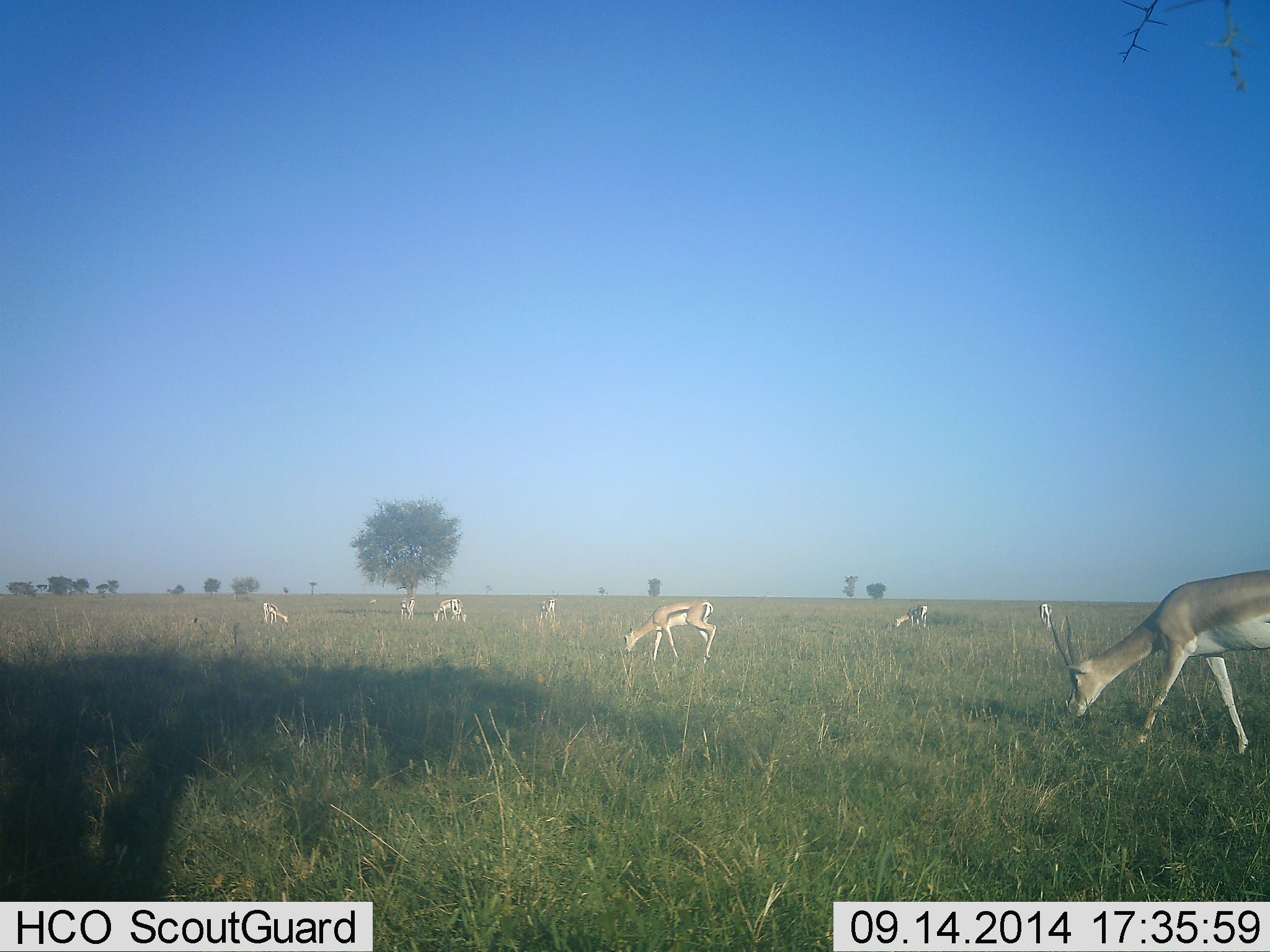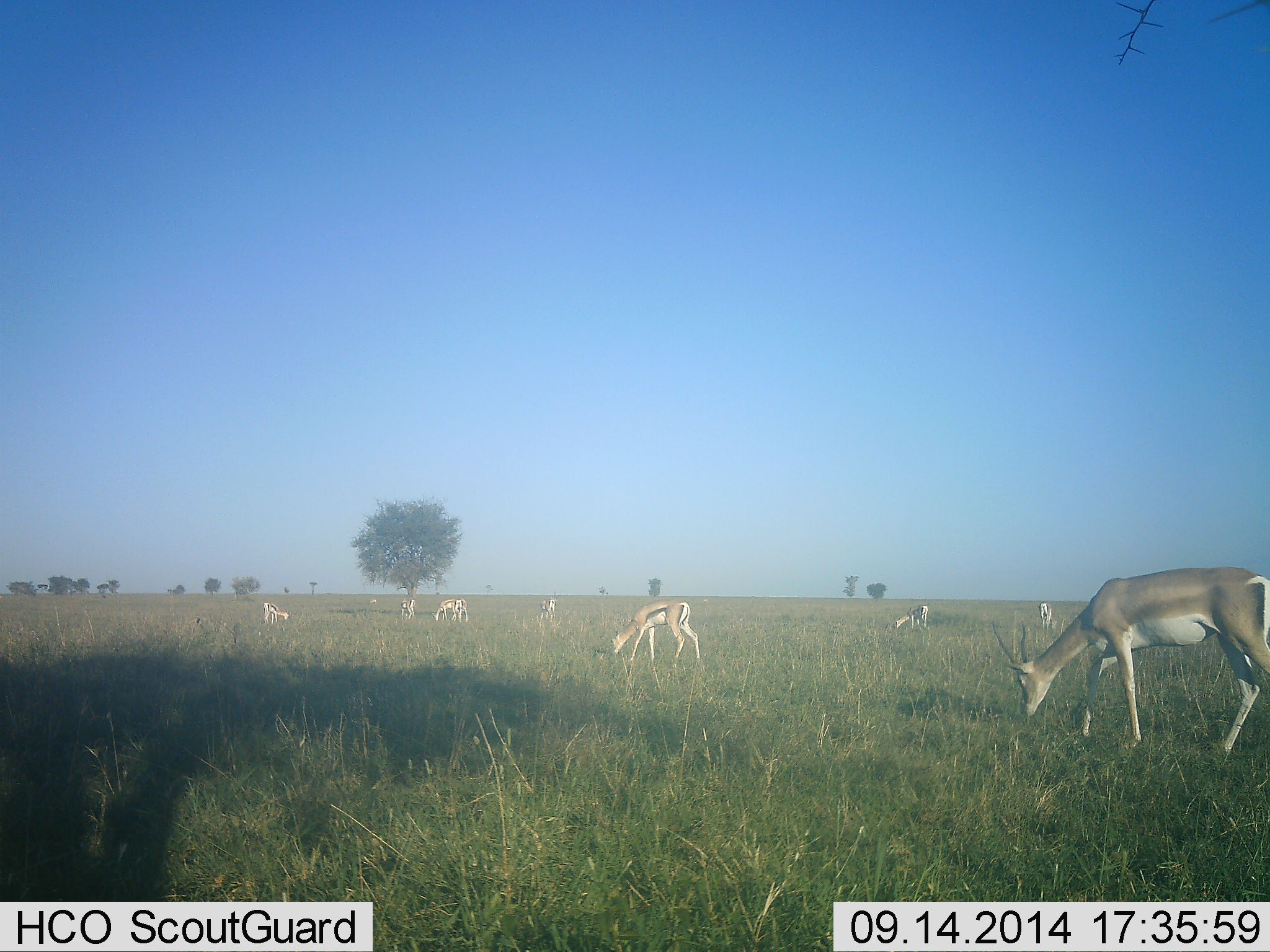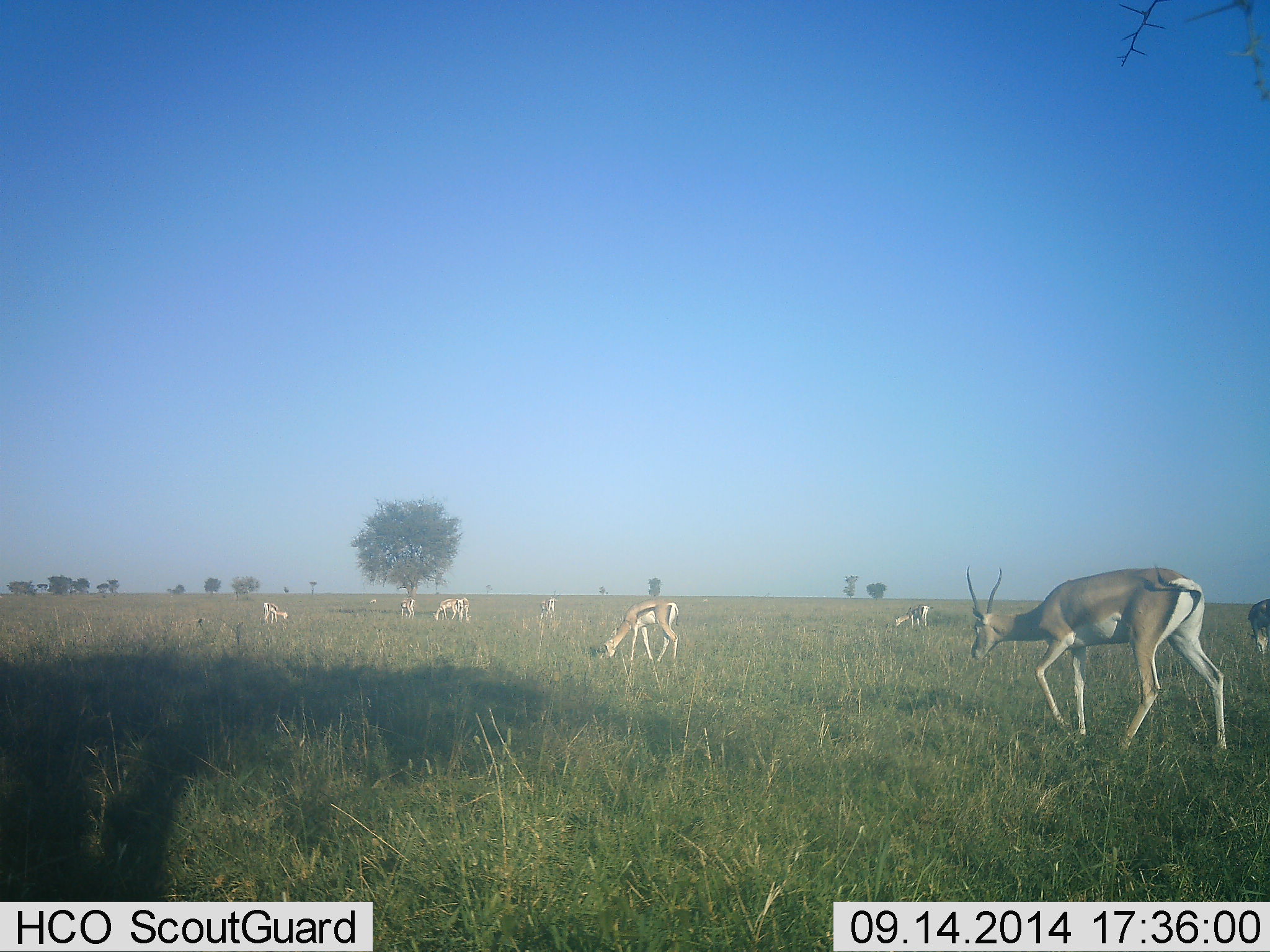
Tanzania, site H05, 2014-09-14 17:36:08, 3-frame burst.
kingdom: Animalia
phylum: Chordata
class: Mammalia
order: Artiodactyla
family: Bovidae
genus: Nanger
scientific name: Nanger granti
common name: grant's gazelle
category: gazellegrants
Gazellegrants (grant's gazelle) (Nanger granti), count 4. Behavior (volunteer vote fractions): standing 18%, resting 0%, moving 41%, interacting 0%. Young present (vote fraction): 0%. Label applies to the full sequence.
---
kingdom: Animalia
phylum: Chordata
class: Mammalia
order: Artiodactyla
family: Bovidae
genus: Eudorcas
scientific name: Eudorcas thomsonii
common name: thomson's gazelle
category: gazellethomsons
Gazellethomsons (thomson's gazelle) (Eudorcas thomsonii), count 7. Behavior (volunteer vote fractions): standing 25%, resting 0%, moving 25%, interacting 0%. Young present (vote fraction): 0%. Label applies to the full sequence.